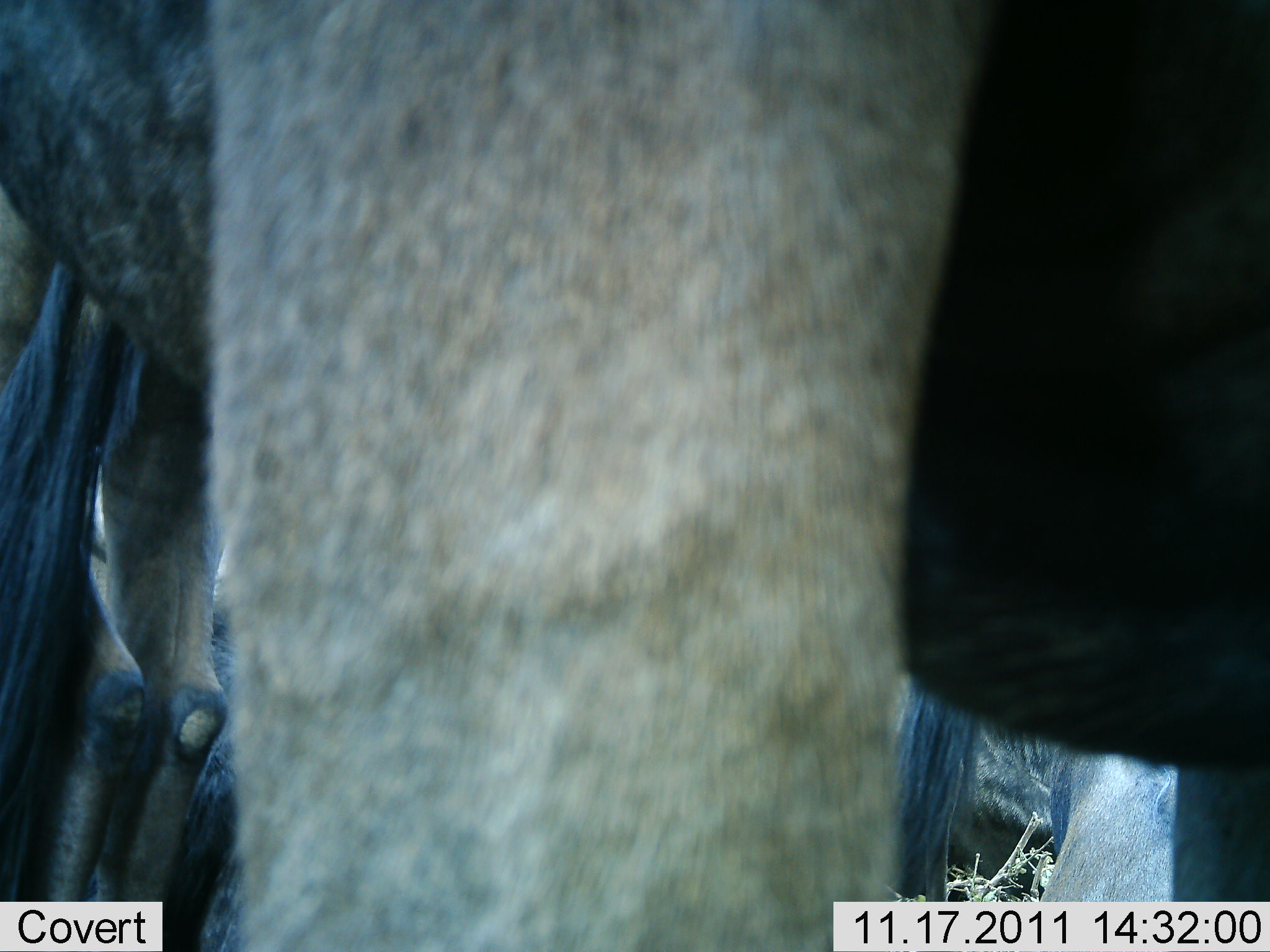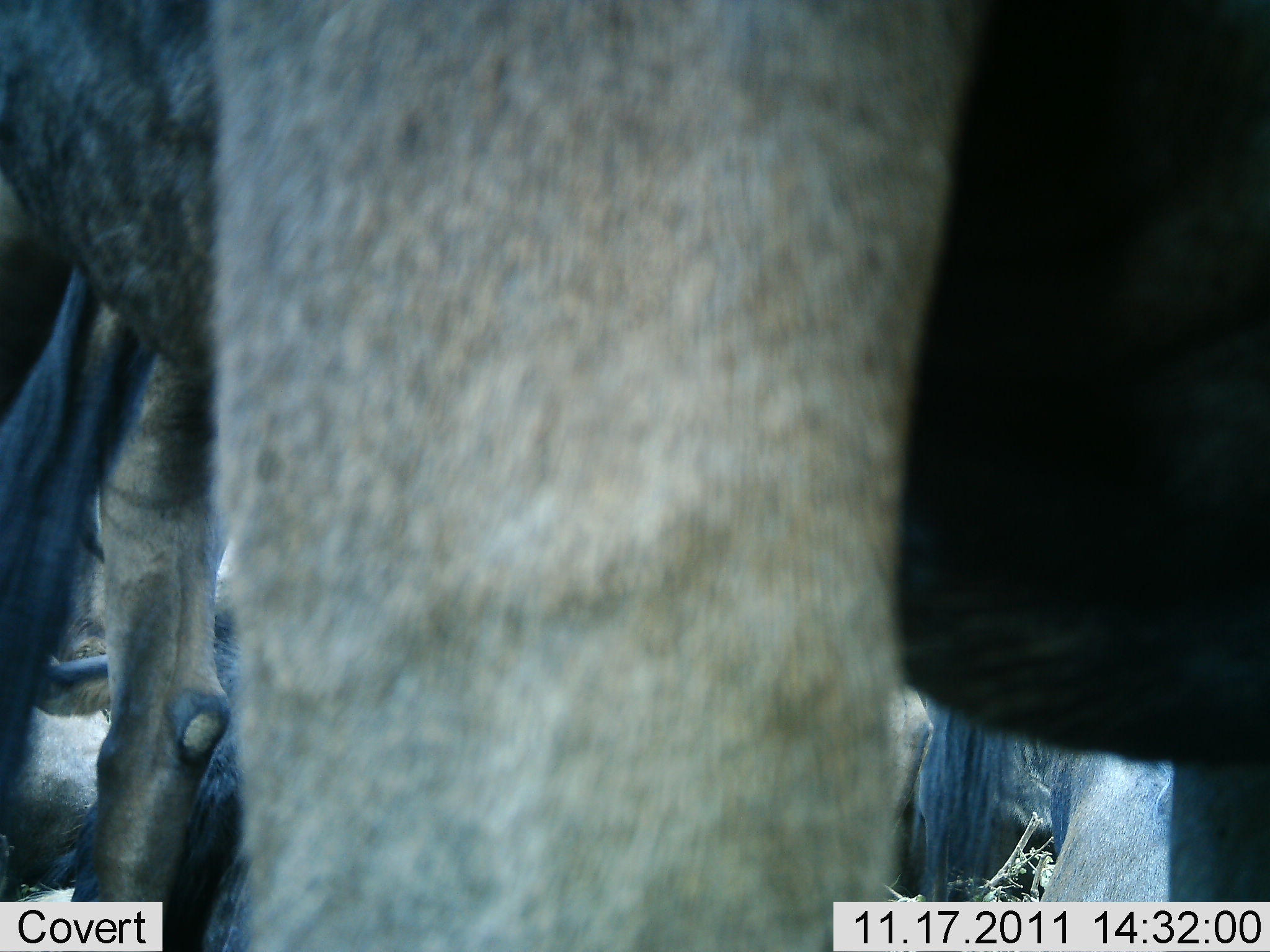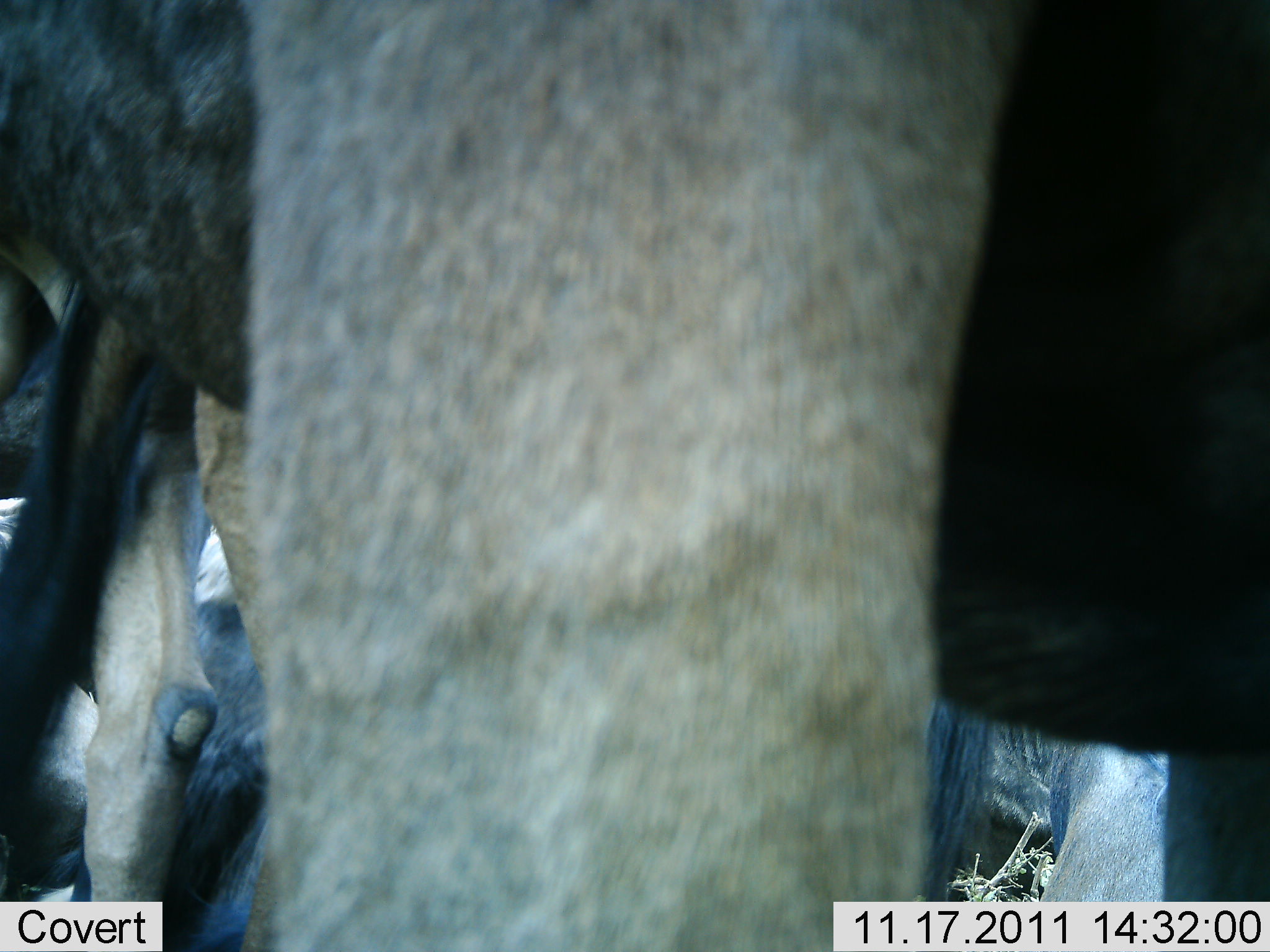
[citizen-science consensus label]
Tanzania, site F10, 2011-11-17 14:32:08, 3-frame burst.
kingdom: Animalia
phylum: Chordata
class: Mammalia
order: Artiodactyla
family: Bovidae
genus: Connochaetes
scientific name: Connochaetes taurinus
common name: blue wildebeest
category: wildebeest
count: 4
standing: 80%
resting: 40%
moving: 0%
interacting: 10%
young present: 0%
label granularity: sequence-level